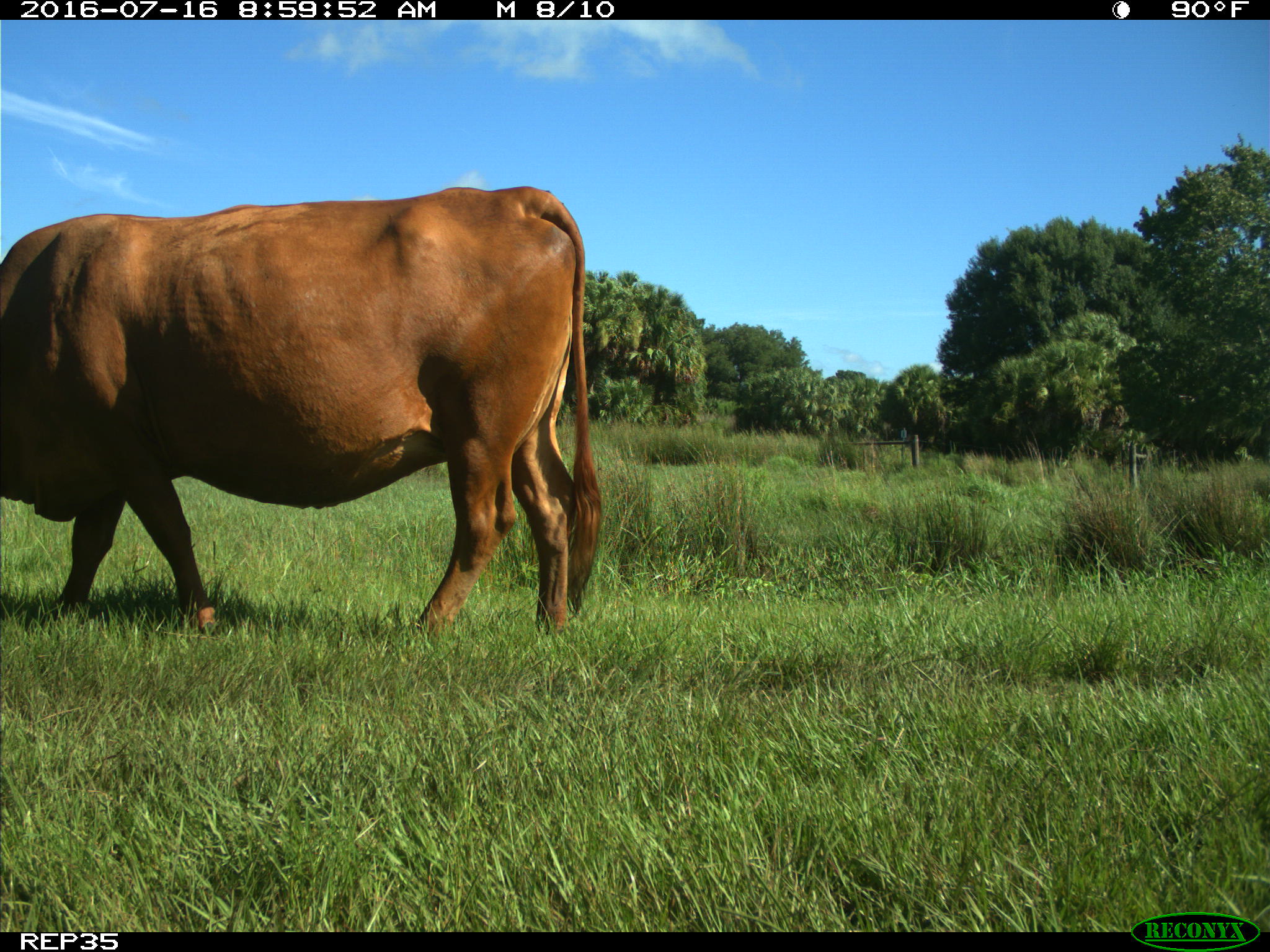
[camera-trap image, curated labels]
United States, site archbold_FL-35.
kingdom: Animalia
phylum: Chordata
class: Mammalia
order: Artiodactyla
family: Bovidae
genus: Bos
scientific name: Bos taurus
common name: domestic cow